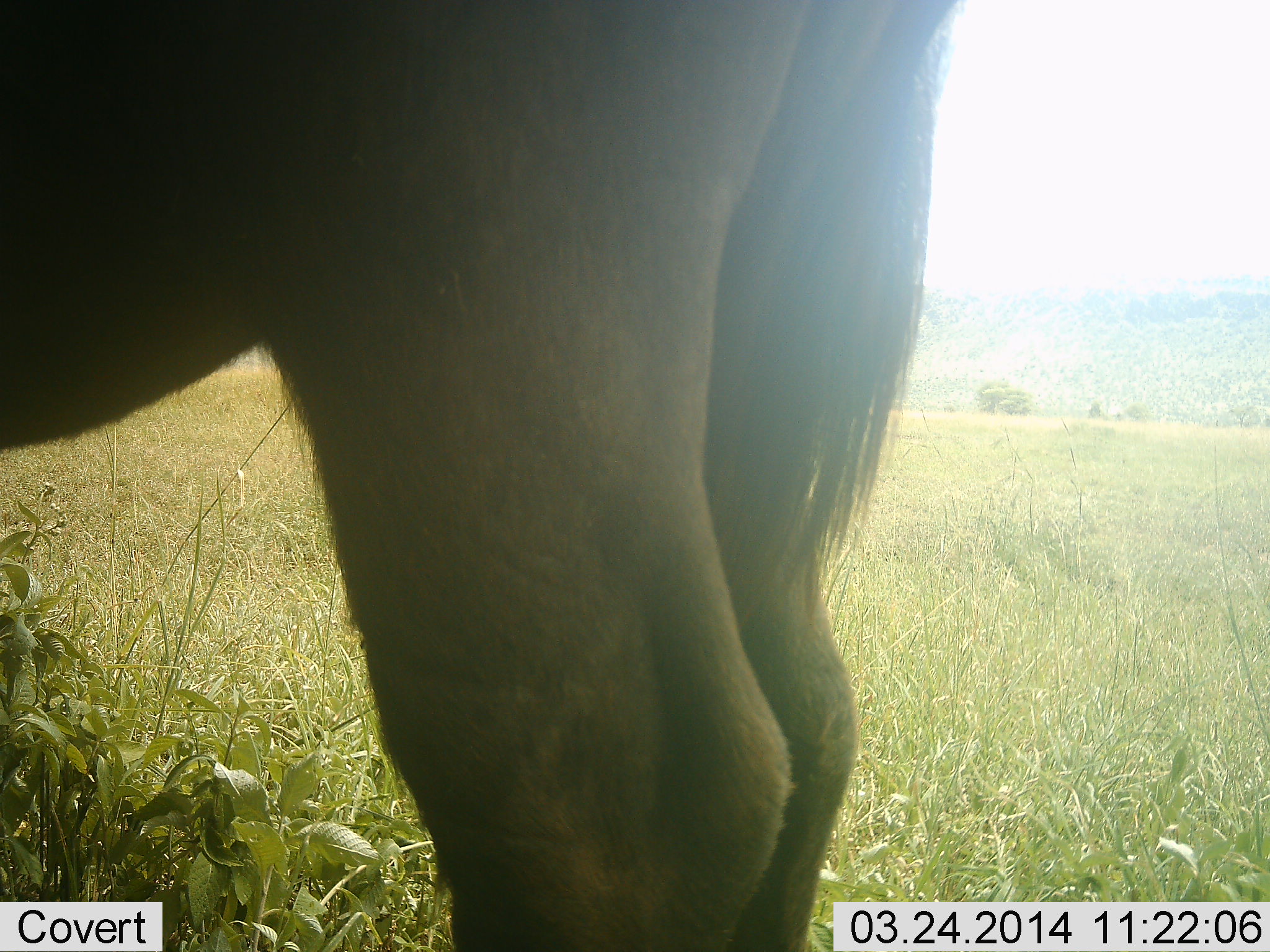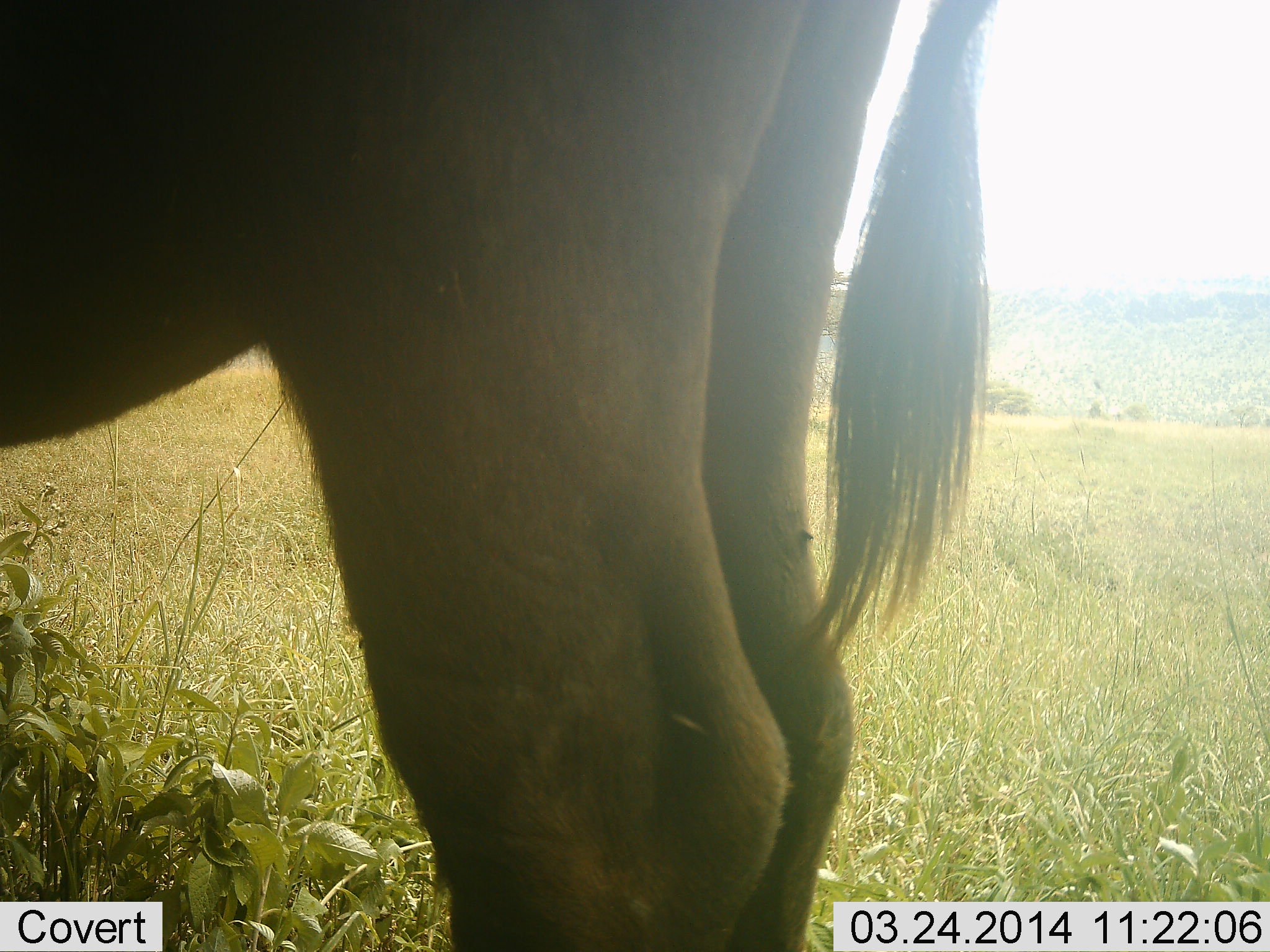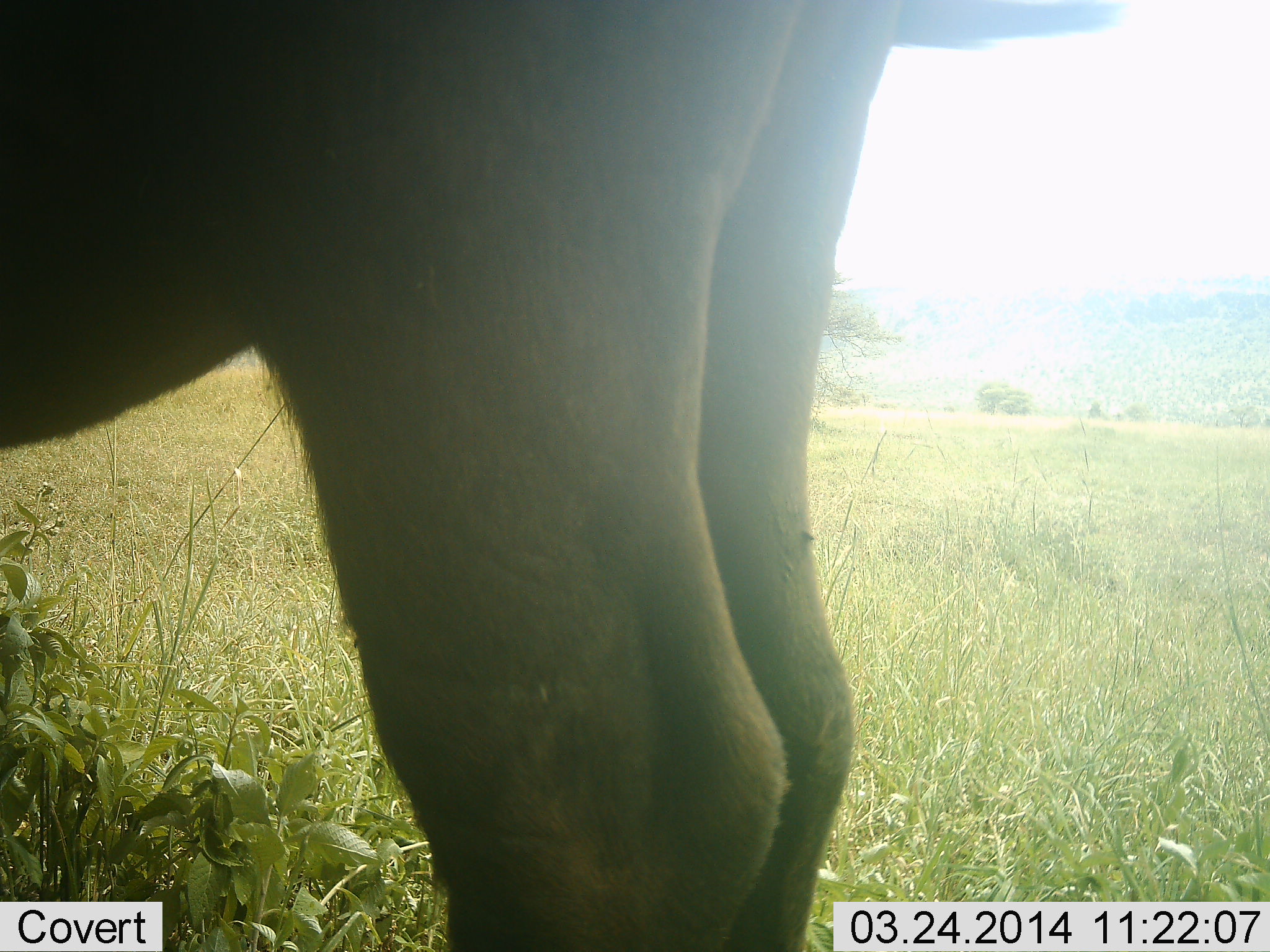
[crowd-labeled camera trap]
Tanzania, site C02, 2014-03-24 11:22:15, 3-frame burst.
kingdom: Animalia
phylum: Chordata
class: Mammalia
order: Artiodactyla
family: Bovidae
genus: Connochaetes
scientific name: Connochaetes taurinus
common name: blue wildebeest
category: wildebeest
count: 1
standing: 94%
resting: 0%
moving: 0%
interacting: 0%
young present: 0%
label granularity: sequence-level